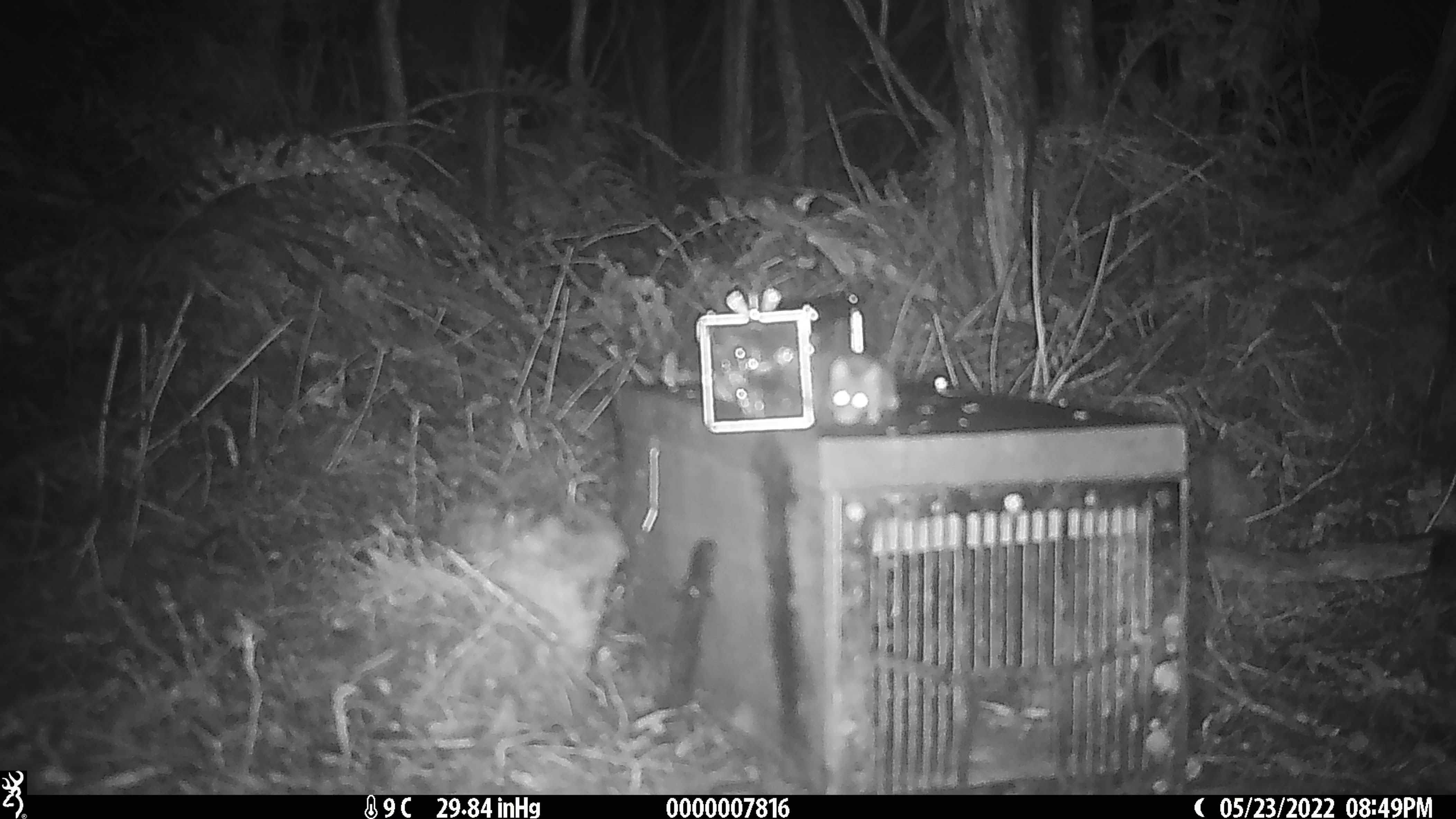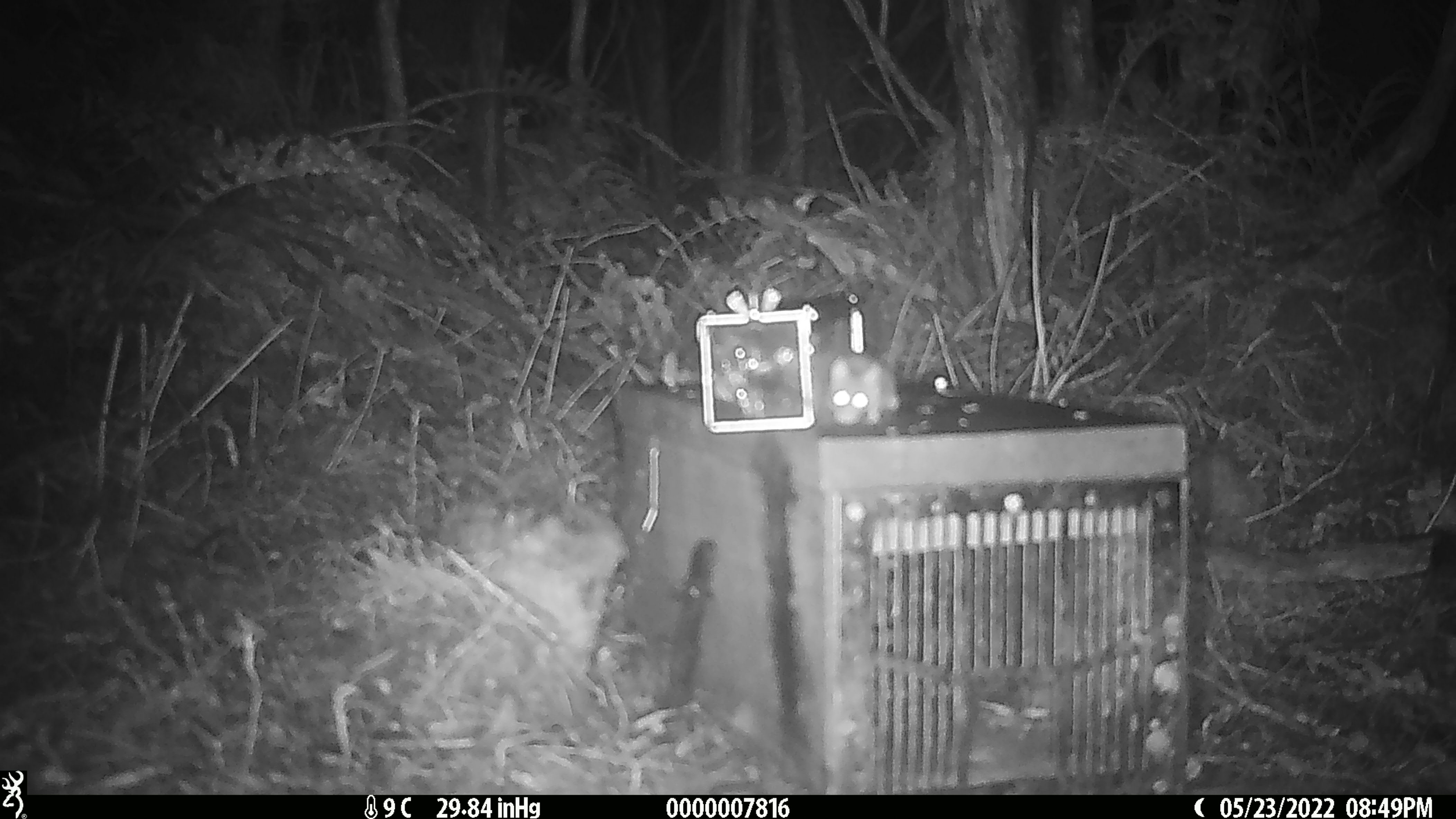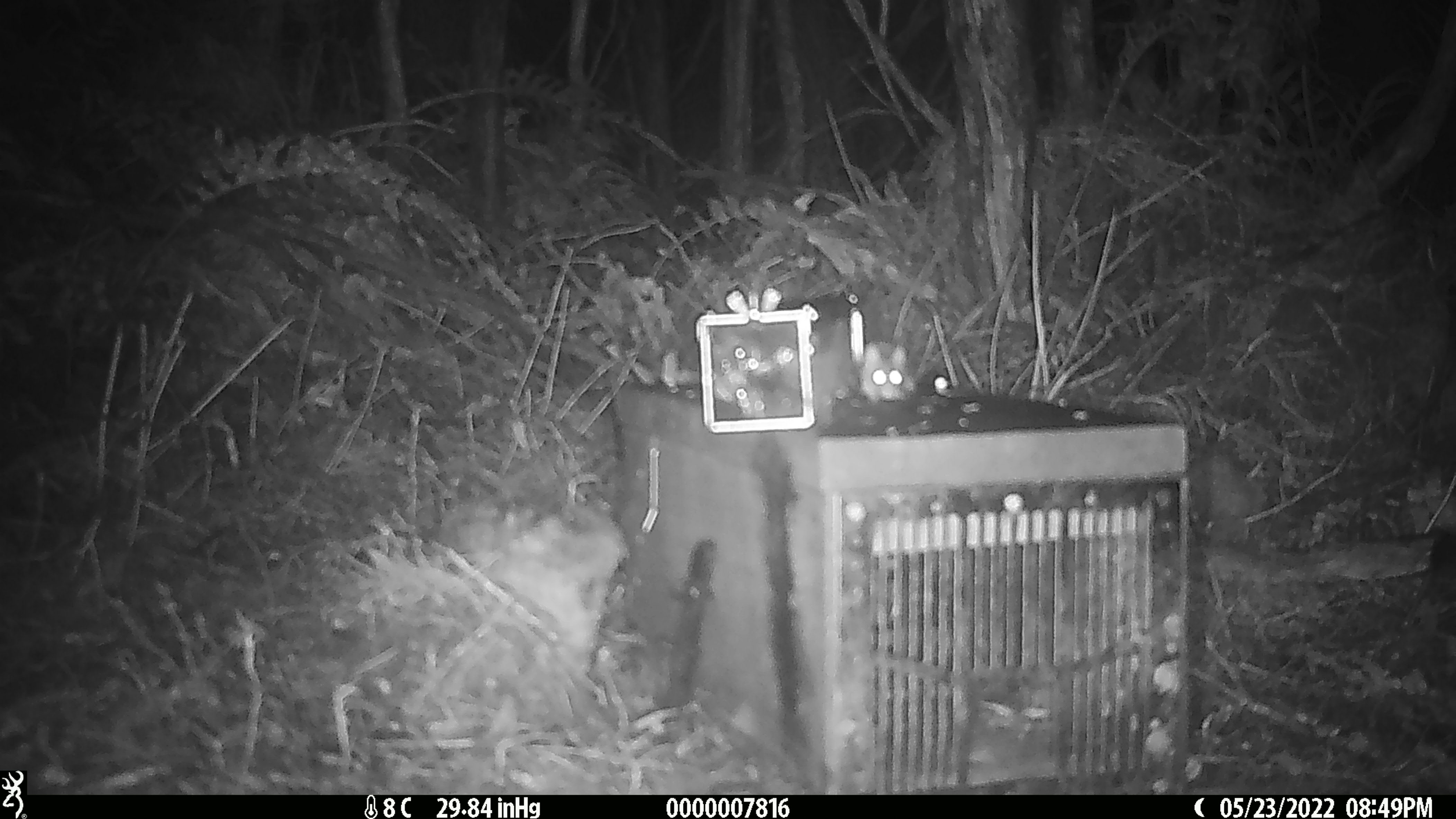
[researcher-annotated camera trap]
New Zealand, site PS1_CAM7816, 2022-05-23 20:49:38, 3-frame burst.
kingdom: Animalia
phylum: Chordata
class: Mammalia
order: Rodentia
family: Muridae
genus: Mus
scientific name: Mus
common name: mouse